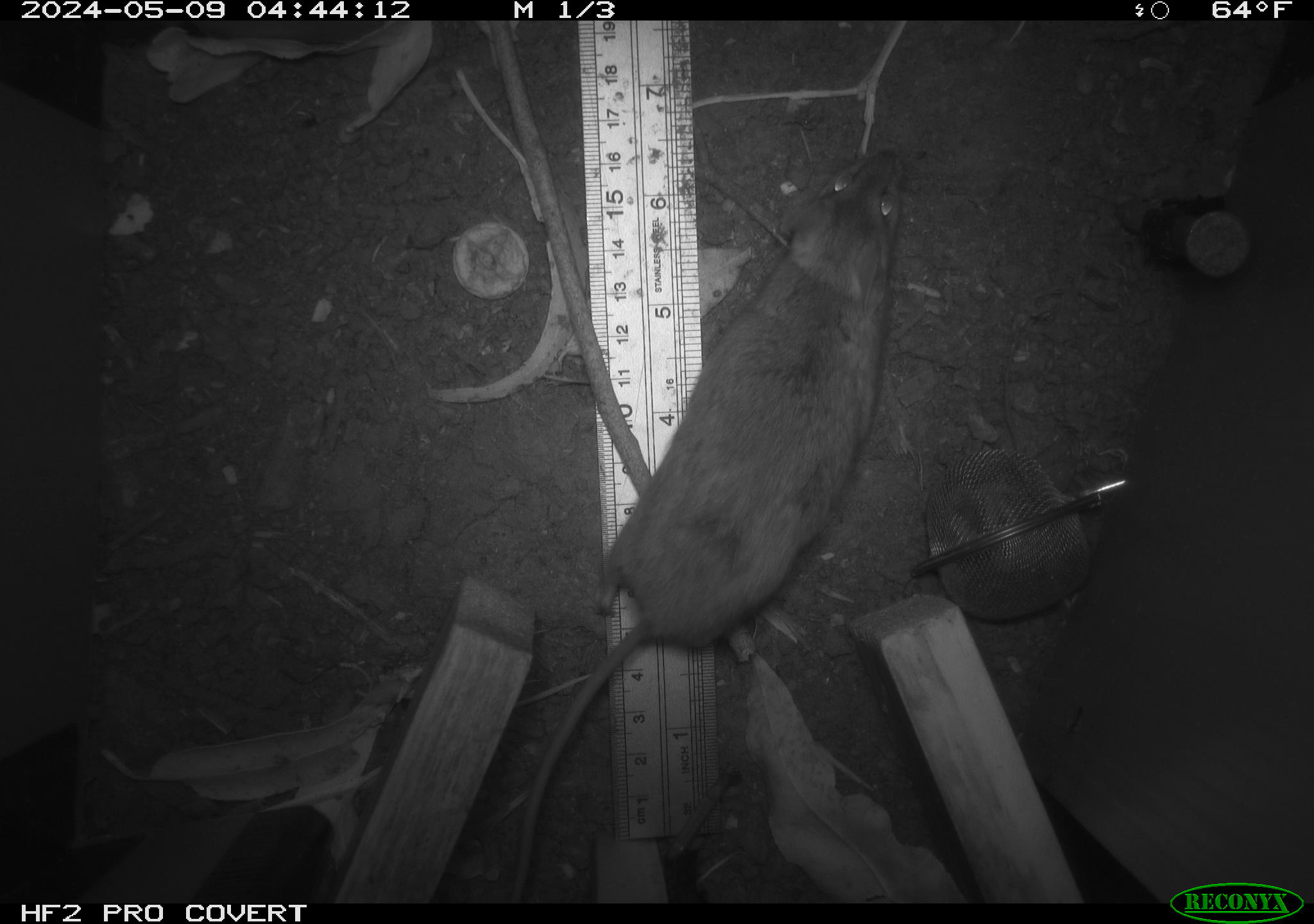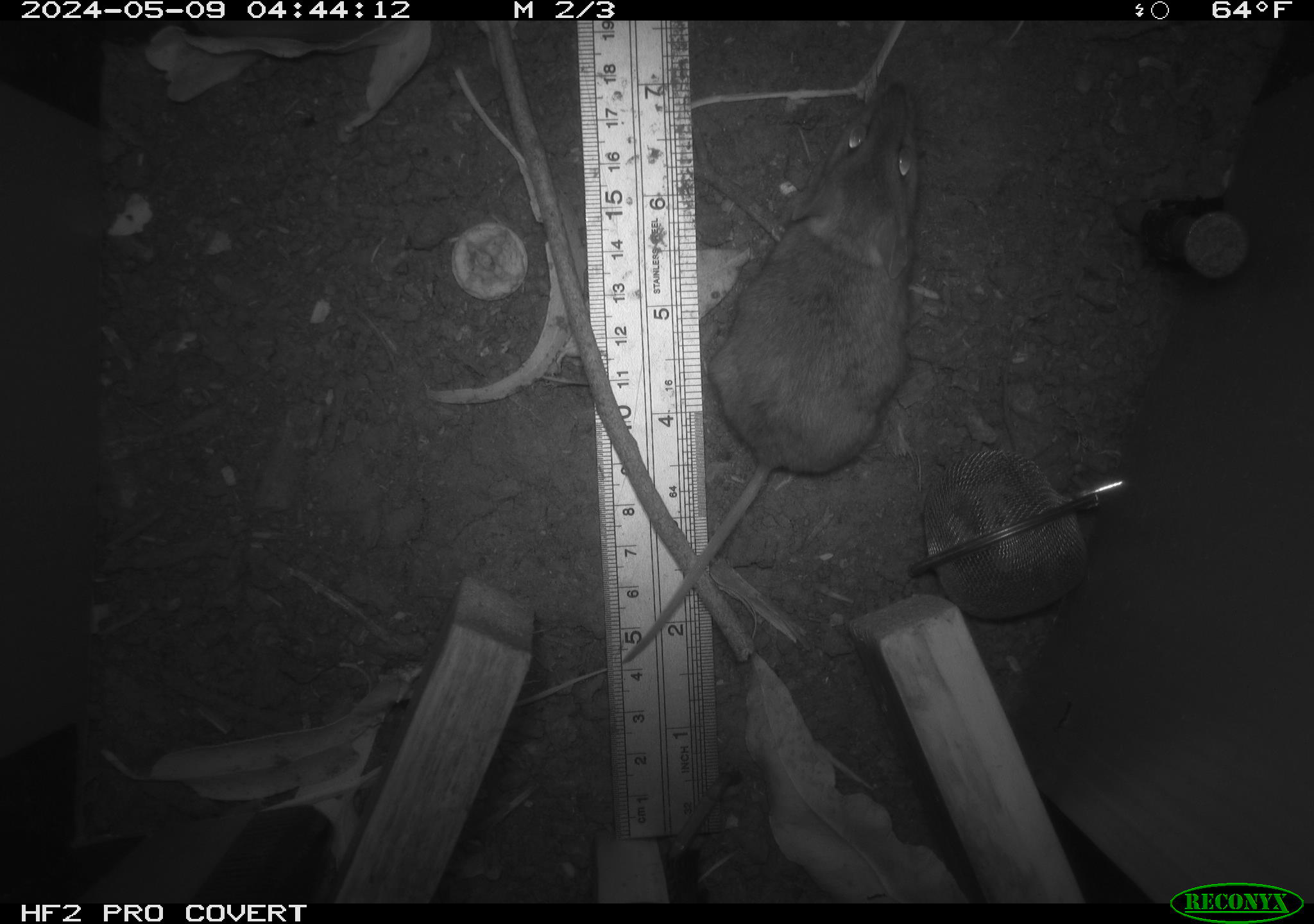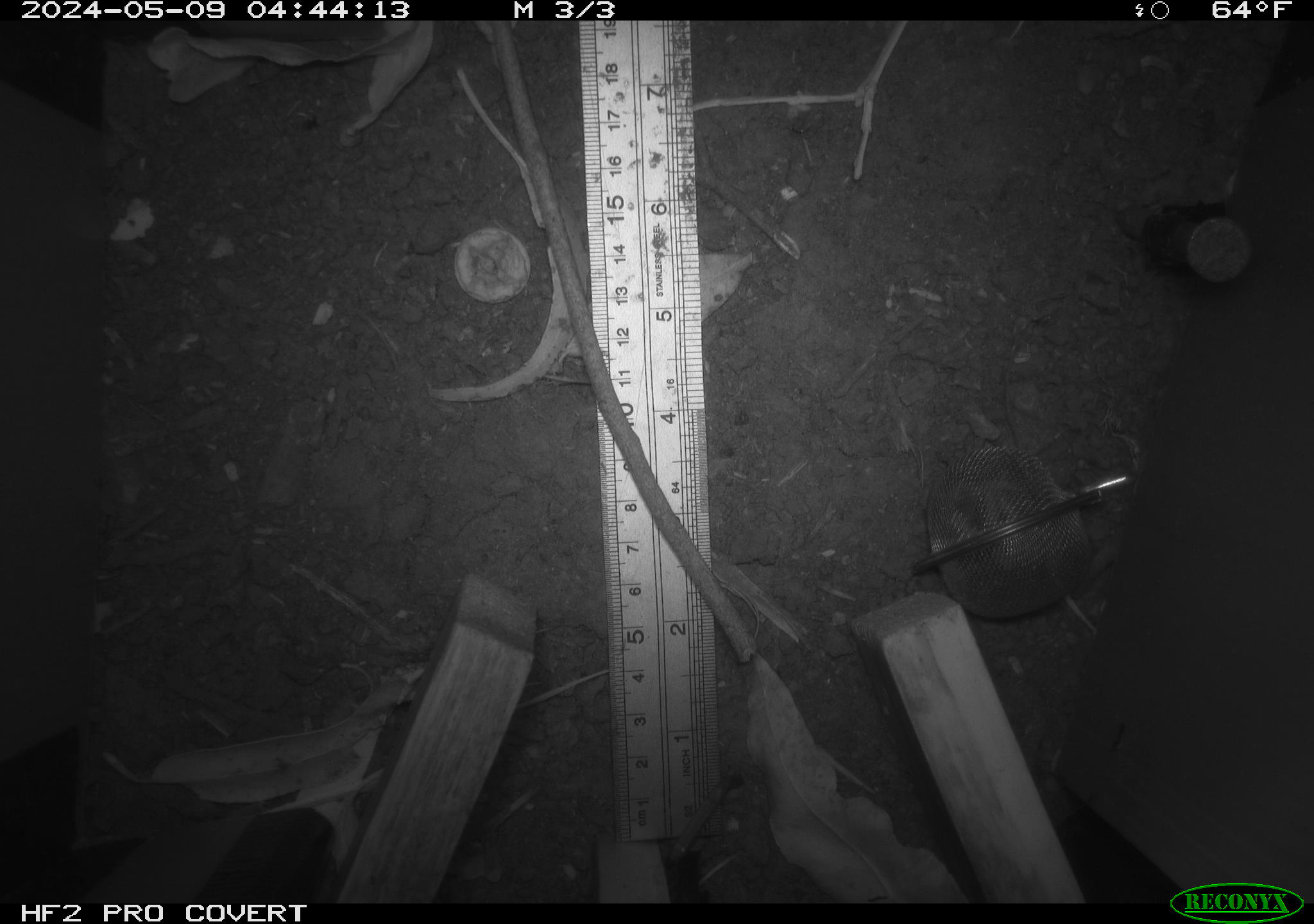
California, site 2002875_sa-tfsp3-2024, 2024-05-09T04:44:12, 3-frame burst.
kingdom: Animalia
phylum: Chordata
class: Mammalia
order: Rodentia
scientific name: Rodentia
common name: mouse species